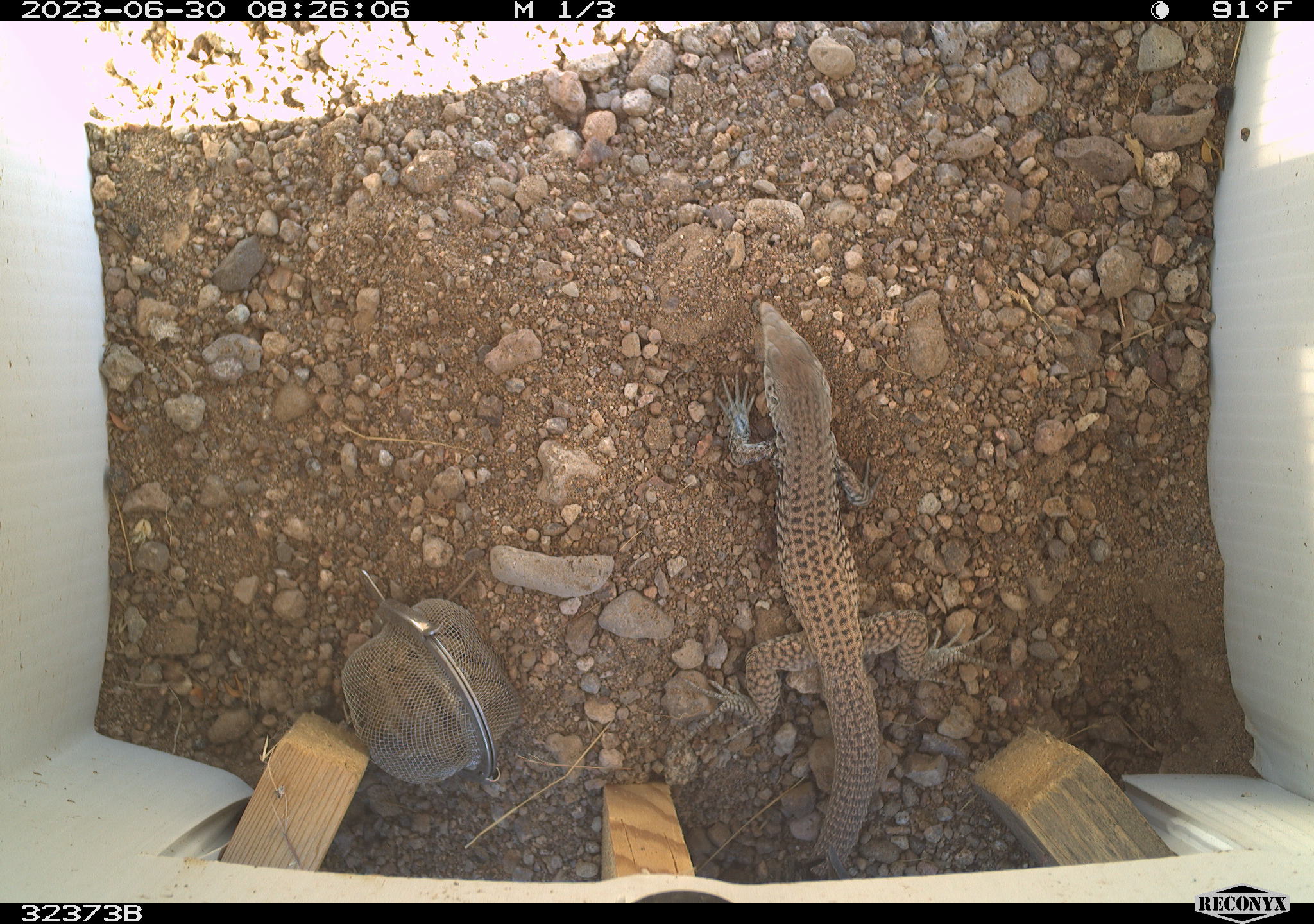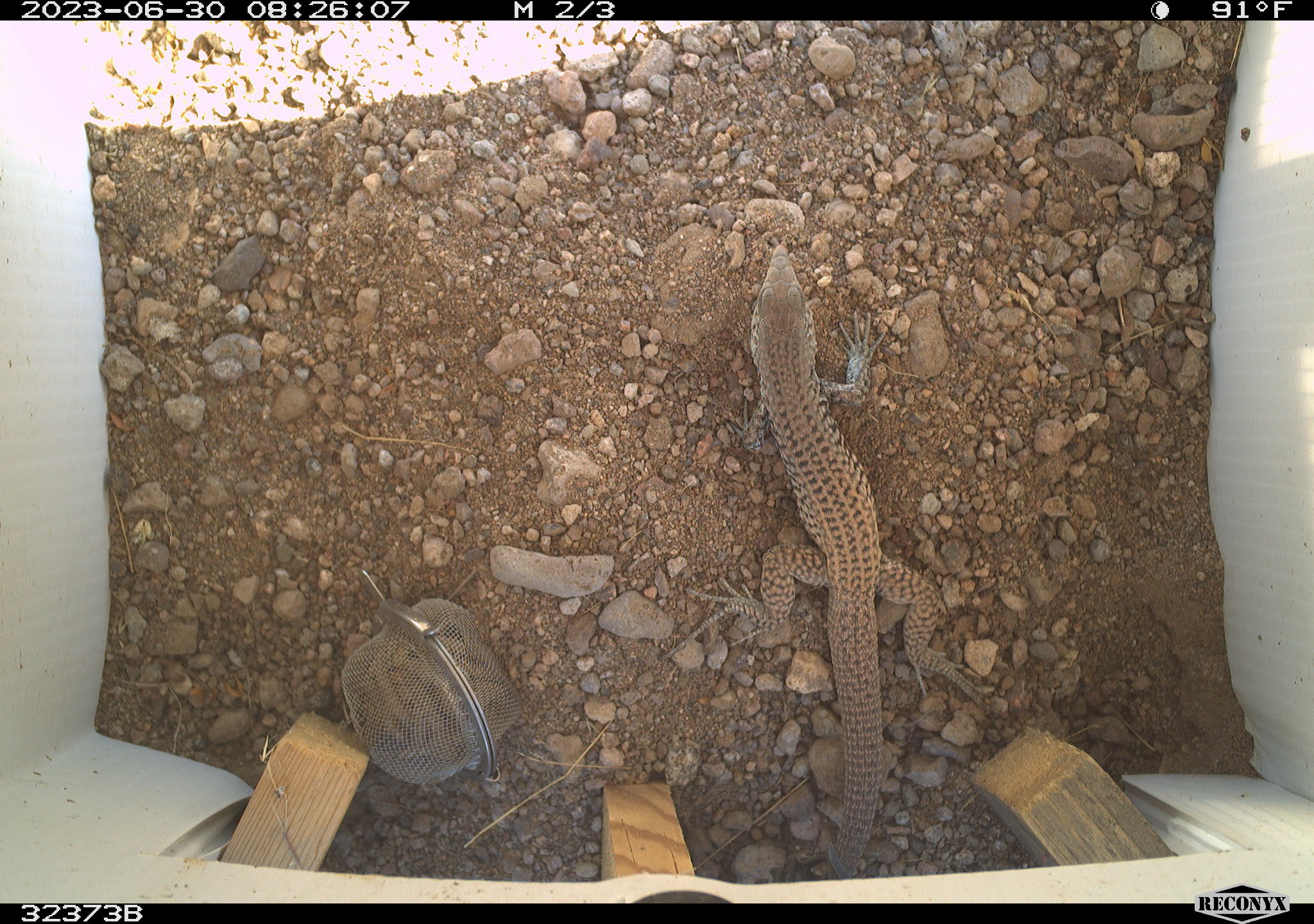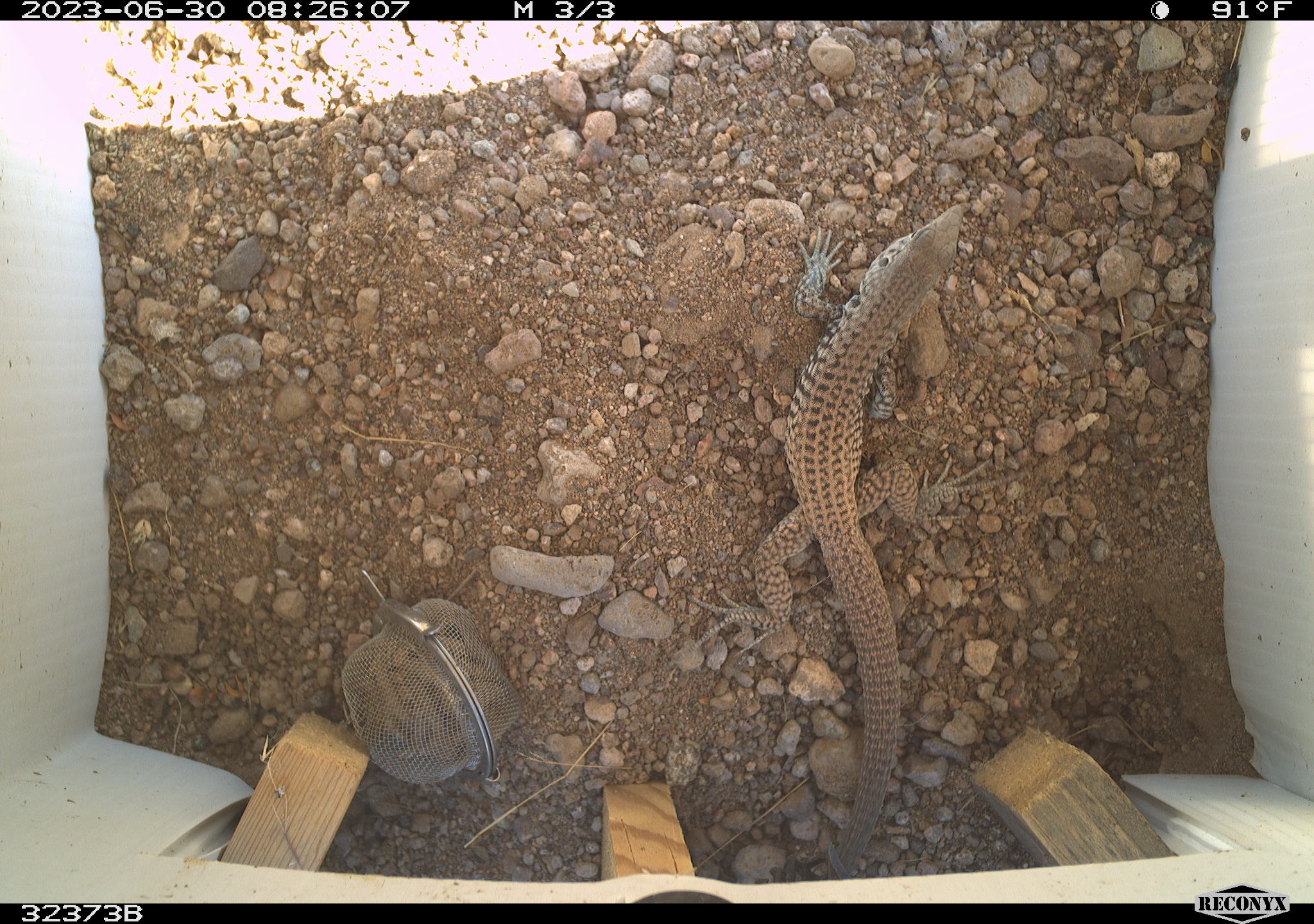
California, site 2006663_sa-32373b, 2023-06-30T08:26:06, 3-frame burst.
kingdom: Animalia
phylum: Chordata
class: Reptilia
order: Squamata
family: Teiidae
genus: Aspidoscelis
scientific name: Aspidoscelis tigris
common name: western whiptail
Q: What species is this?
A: Western whiptail (Aspidoscelis tigris).